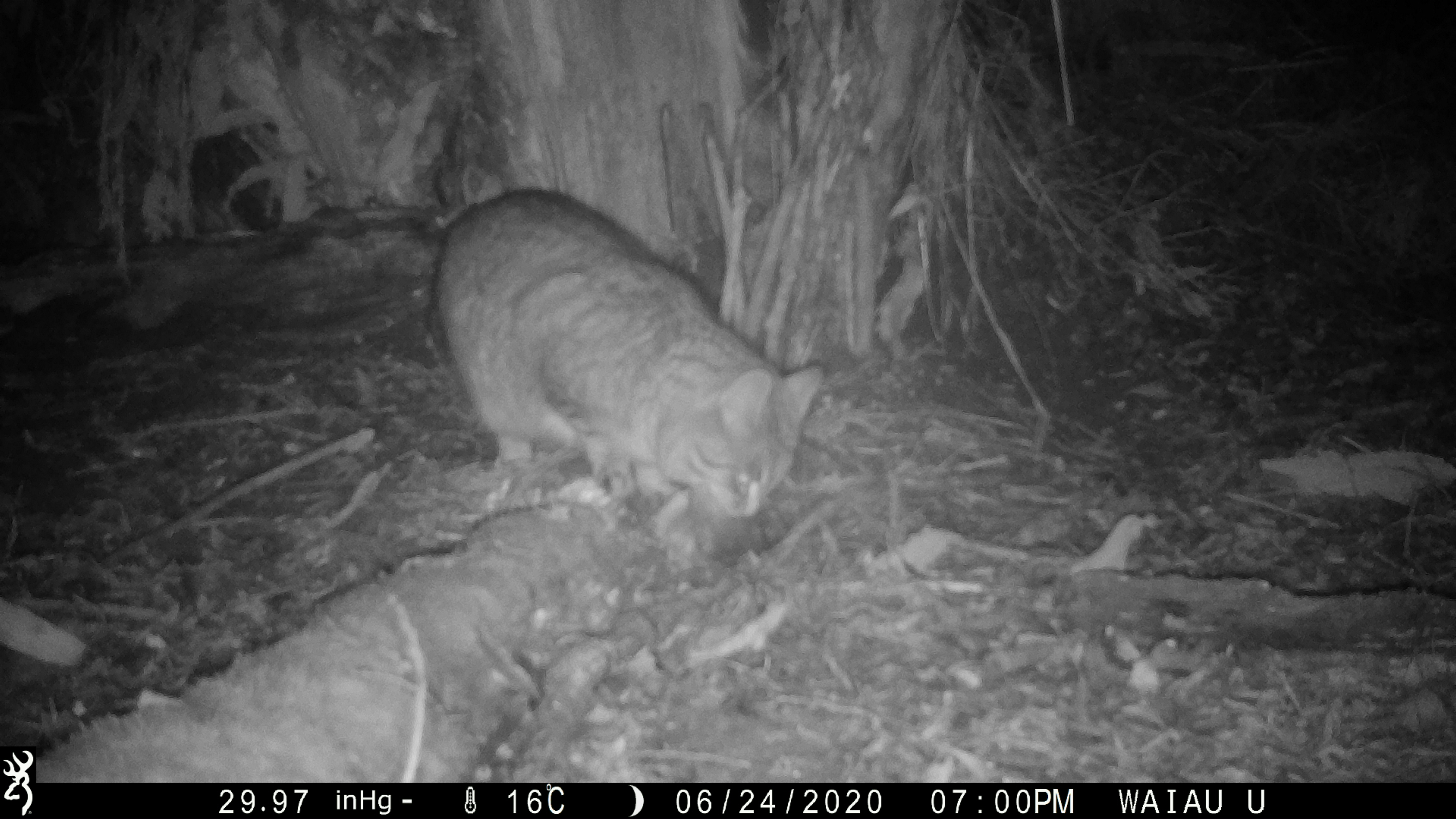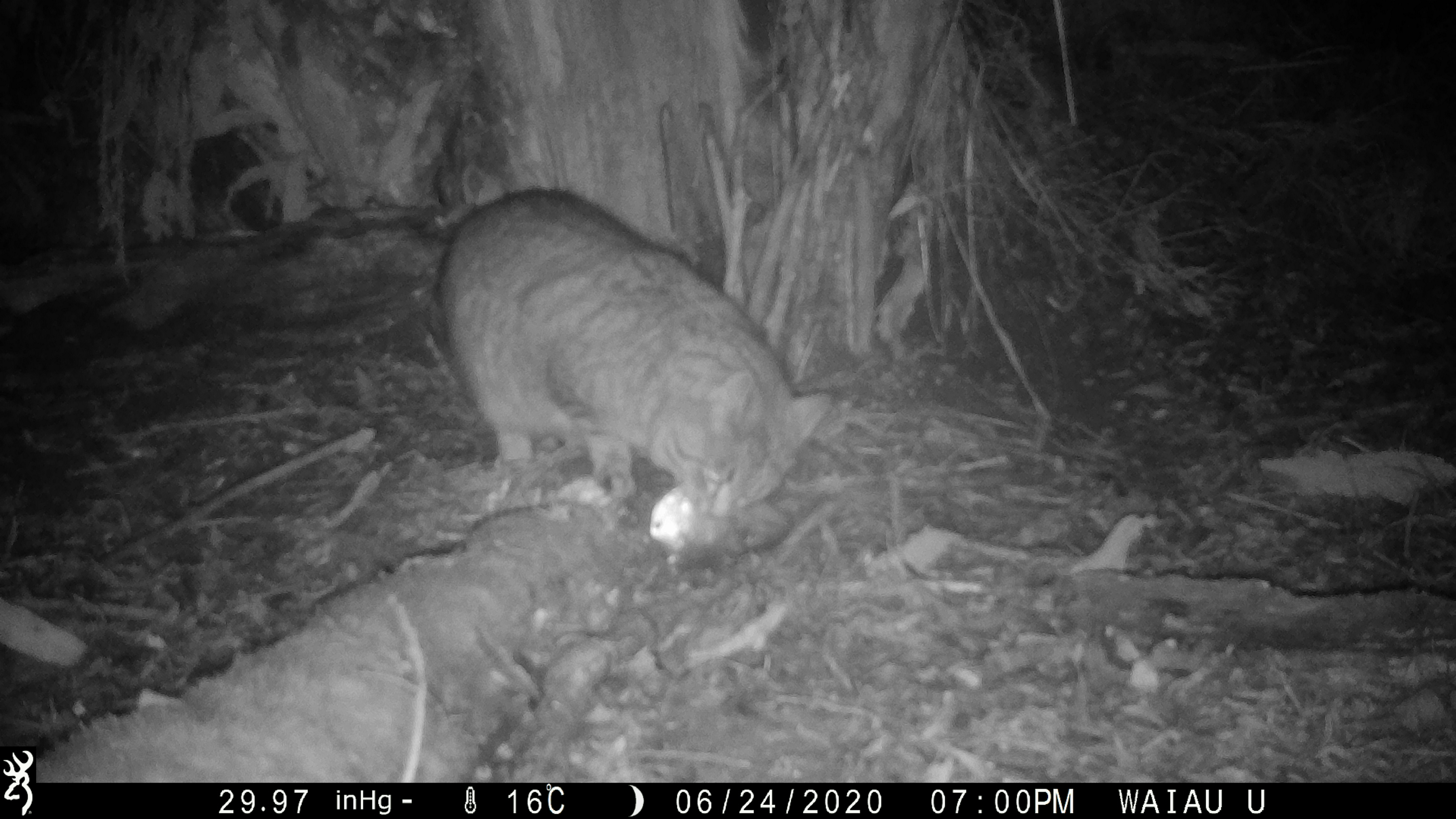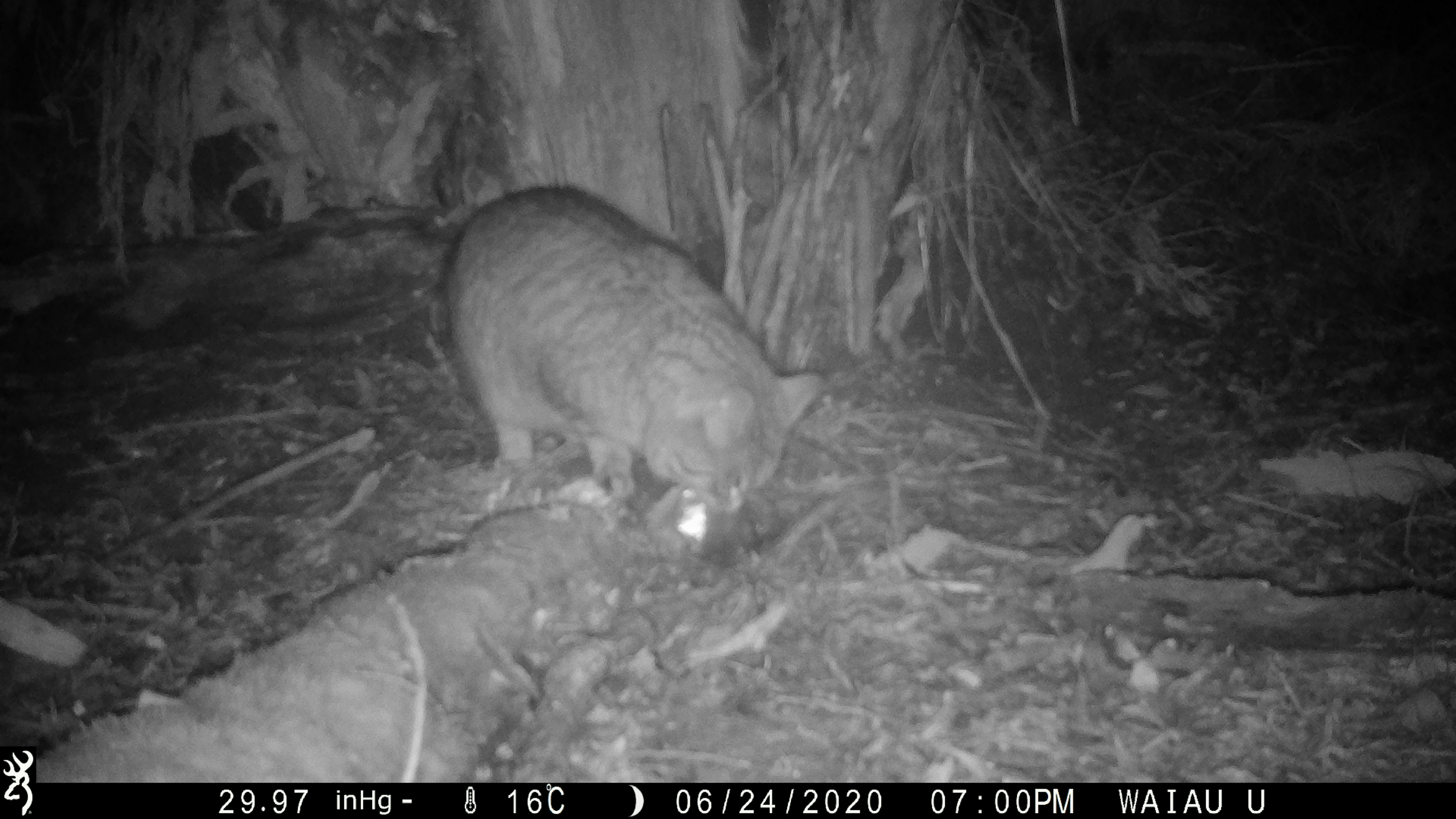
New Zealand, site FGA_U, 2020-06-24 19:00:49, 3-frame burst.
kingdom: Animalia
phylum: Chordata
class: Mammalia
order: Carnivora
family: Felidae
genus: Felis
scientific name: Felis catus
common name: domestic cat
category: cat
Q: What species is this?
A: Cat (domestic cat) (Felis catus).